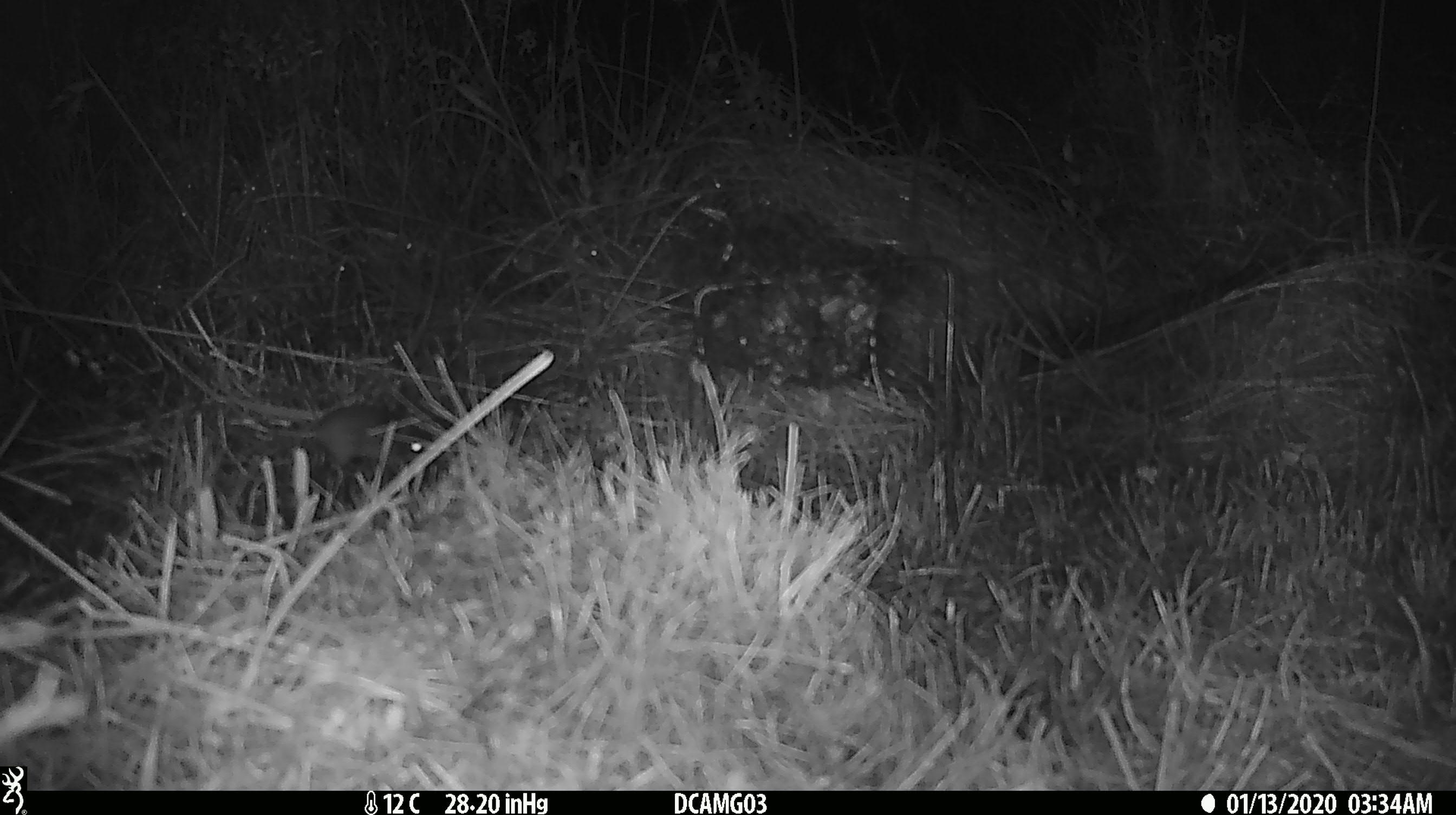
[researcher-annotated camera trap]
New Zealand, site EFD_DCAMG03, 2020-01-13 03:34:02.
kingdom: Animalia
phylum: Chordata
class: Mammalia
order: Rodentia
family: Muridae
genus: Mus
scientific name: Mus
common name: mouse